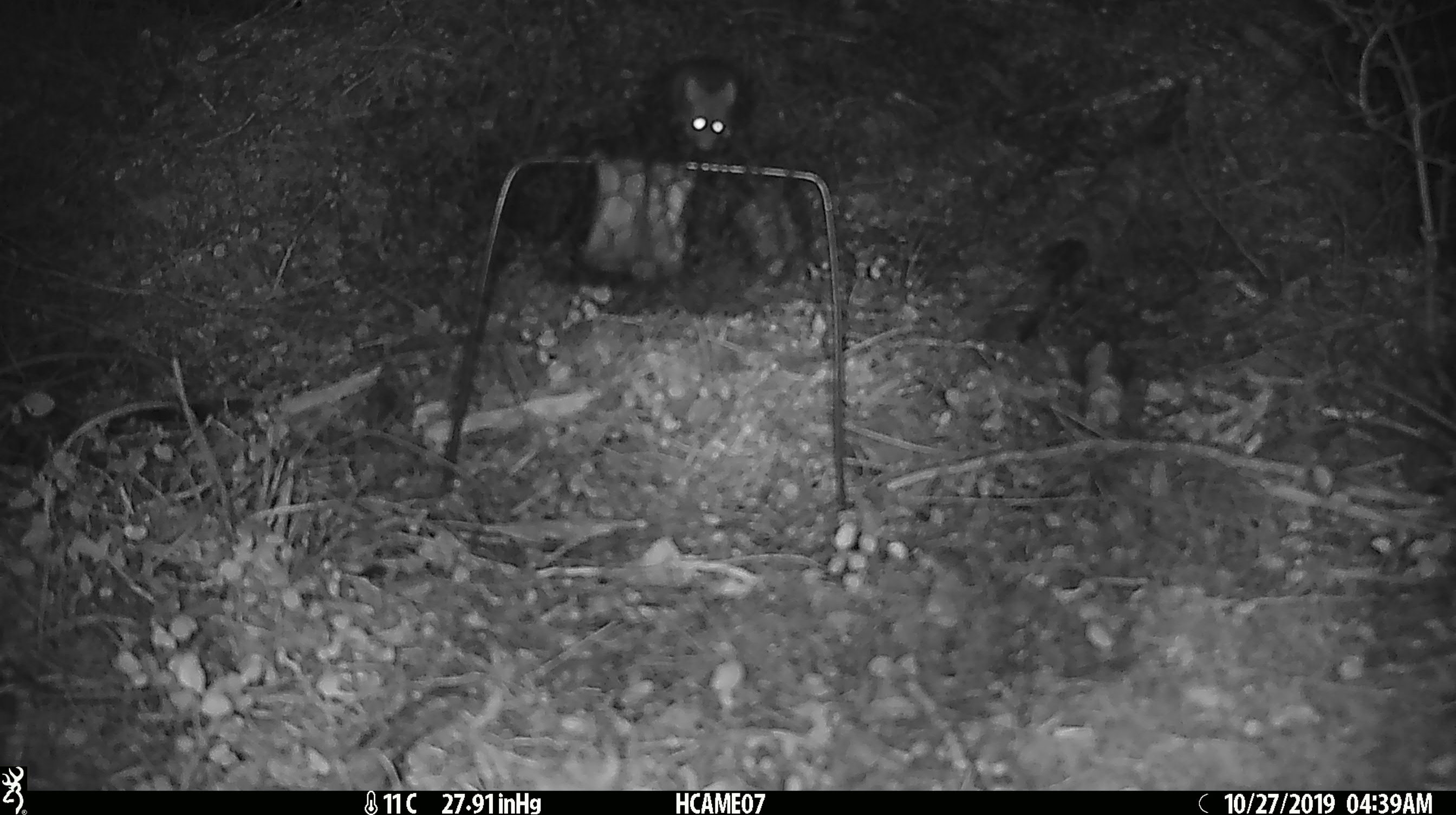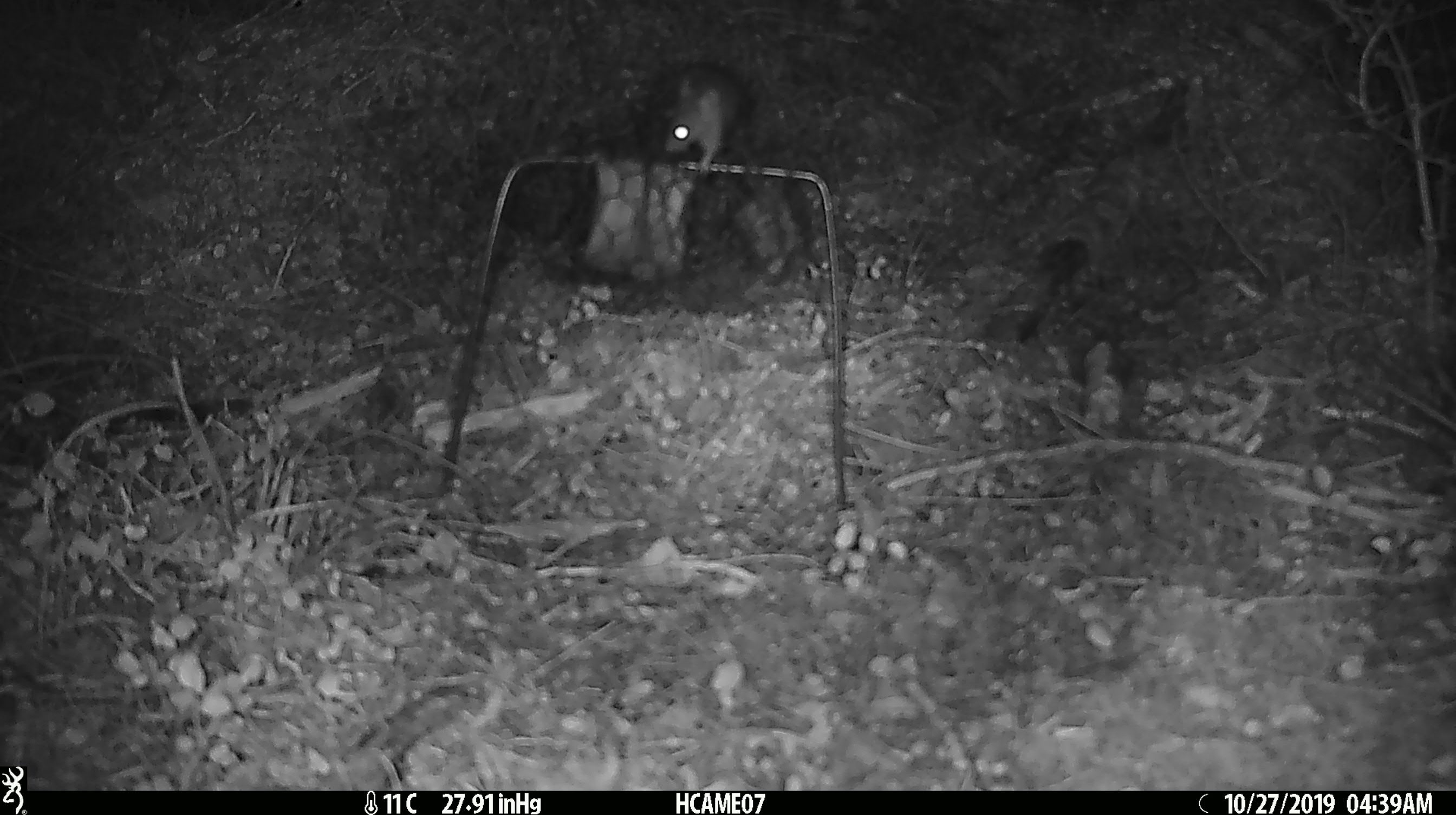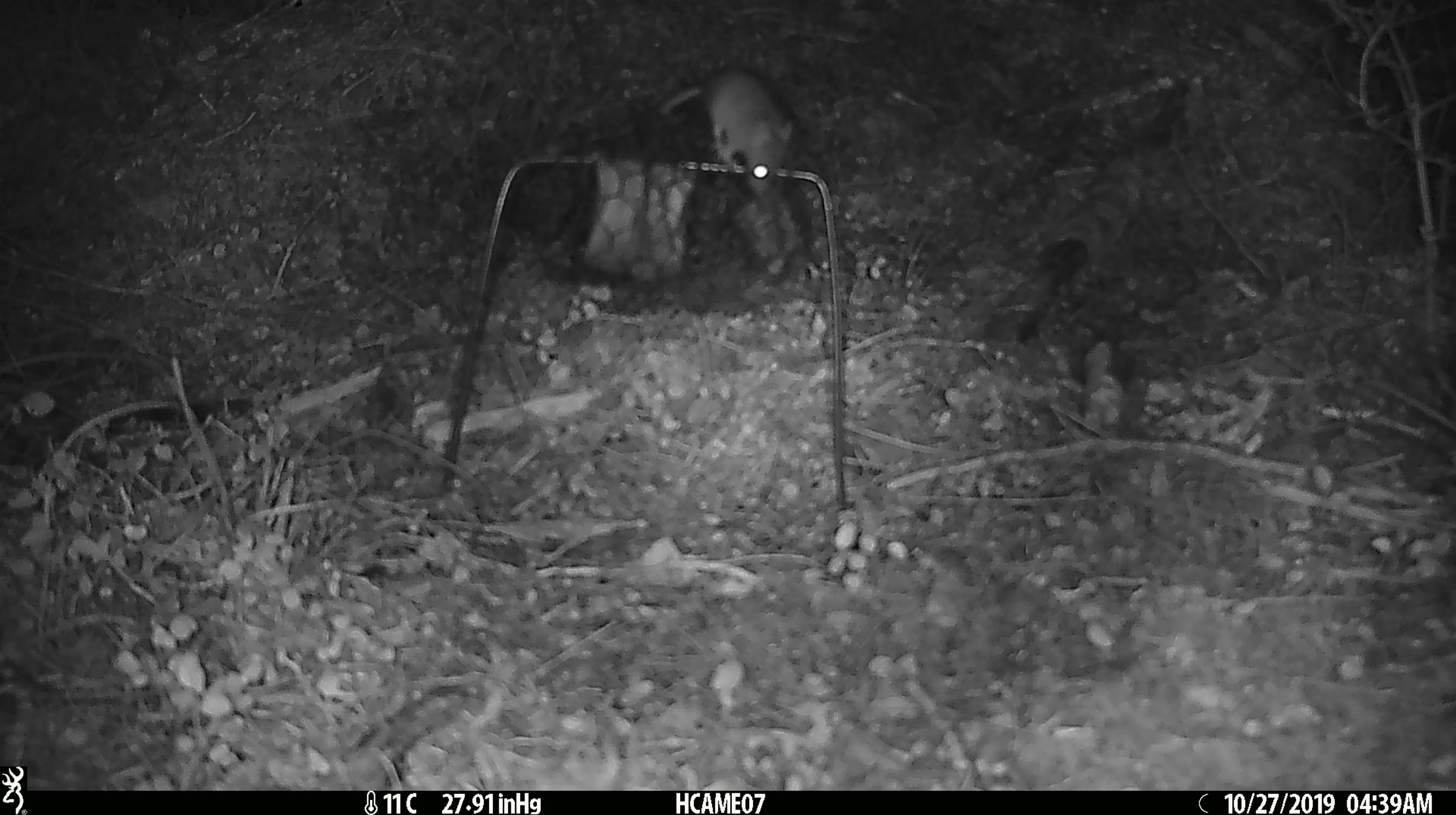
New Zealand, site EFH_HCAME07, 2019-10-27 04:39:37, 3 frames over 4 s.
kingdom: Animalia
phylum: Chordata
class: Mammalia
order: Rodentia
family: Muridae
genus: Mus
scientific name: Mus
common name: mouse